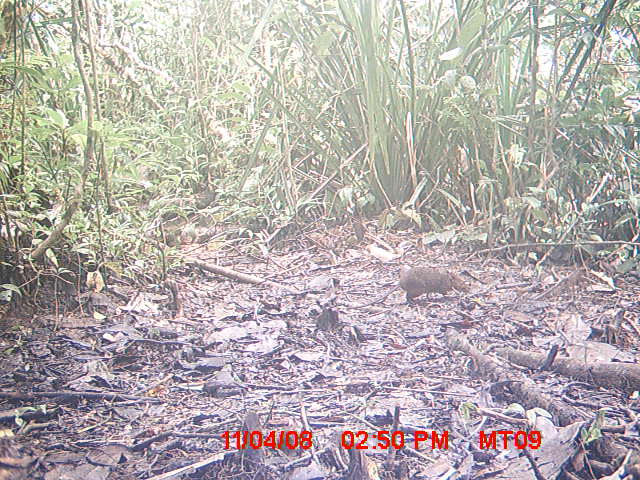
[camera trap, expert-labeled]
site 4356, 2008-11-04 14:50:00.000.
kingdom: Animalia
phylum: Chordata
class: Aves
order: Cuculiformes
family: Cuculidae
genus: Coua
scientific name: Coua serriana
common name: red-breasted coua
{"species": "Coua serriana (red-breasted coua)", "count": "1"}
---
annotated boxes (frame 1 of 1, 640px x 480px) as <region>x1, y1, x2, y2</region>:
coua serriana: <region>347, 268, 469, 310</region>